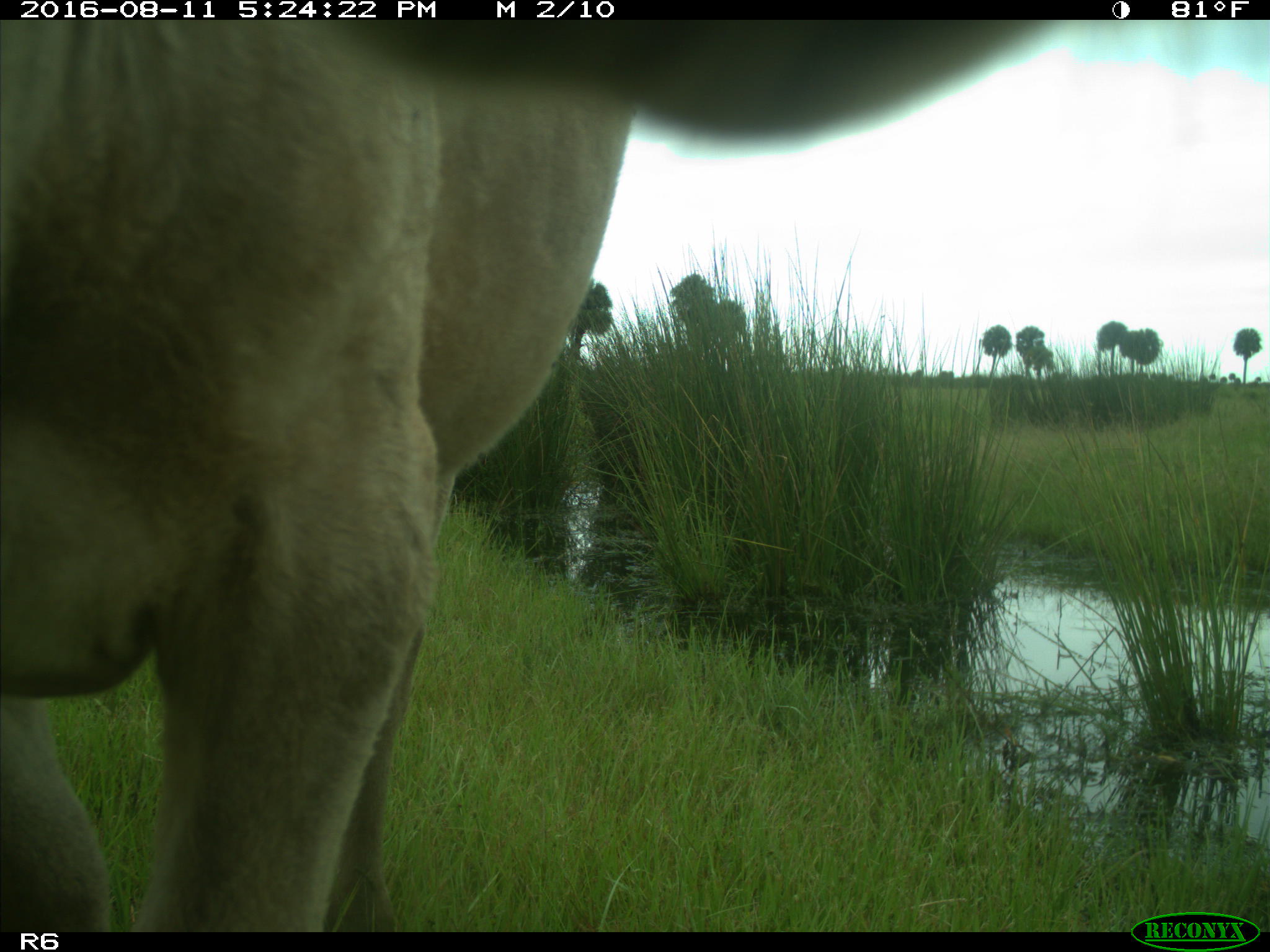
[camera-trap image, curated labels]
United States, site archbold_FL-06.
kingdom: Animalia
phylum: Chordata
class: Mammalia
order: Artiodactyla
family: Bovidae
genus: Bos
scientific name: Bos taurus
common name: domestic cow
Bos taurus (domestic cow).